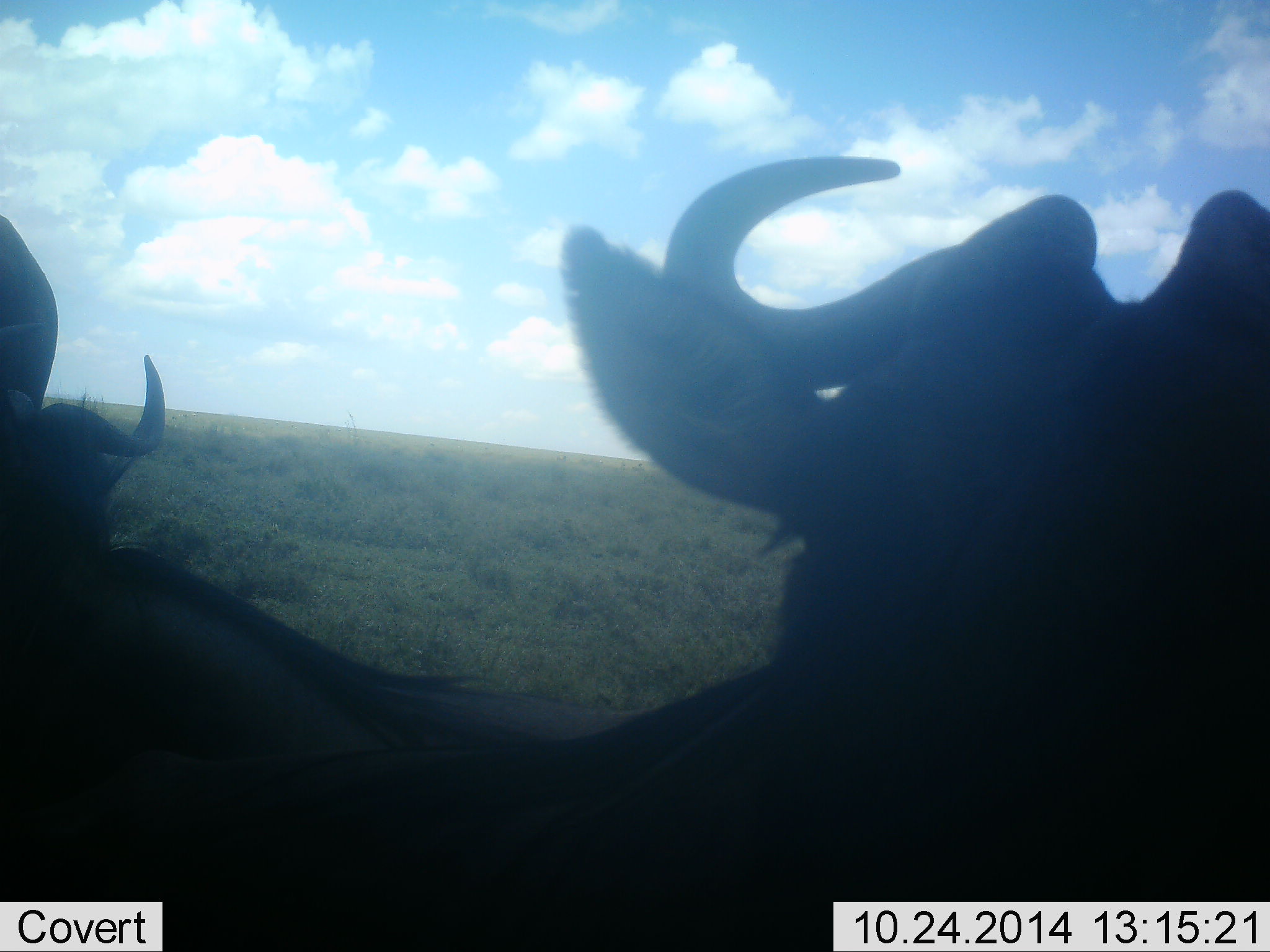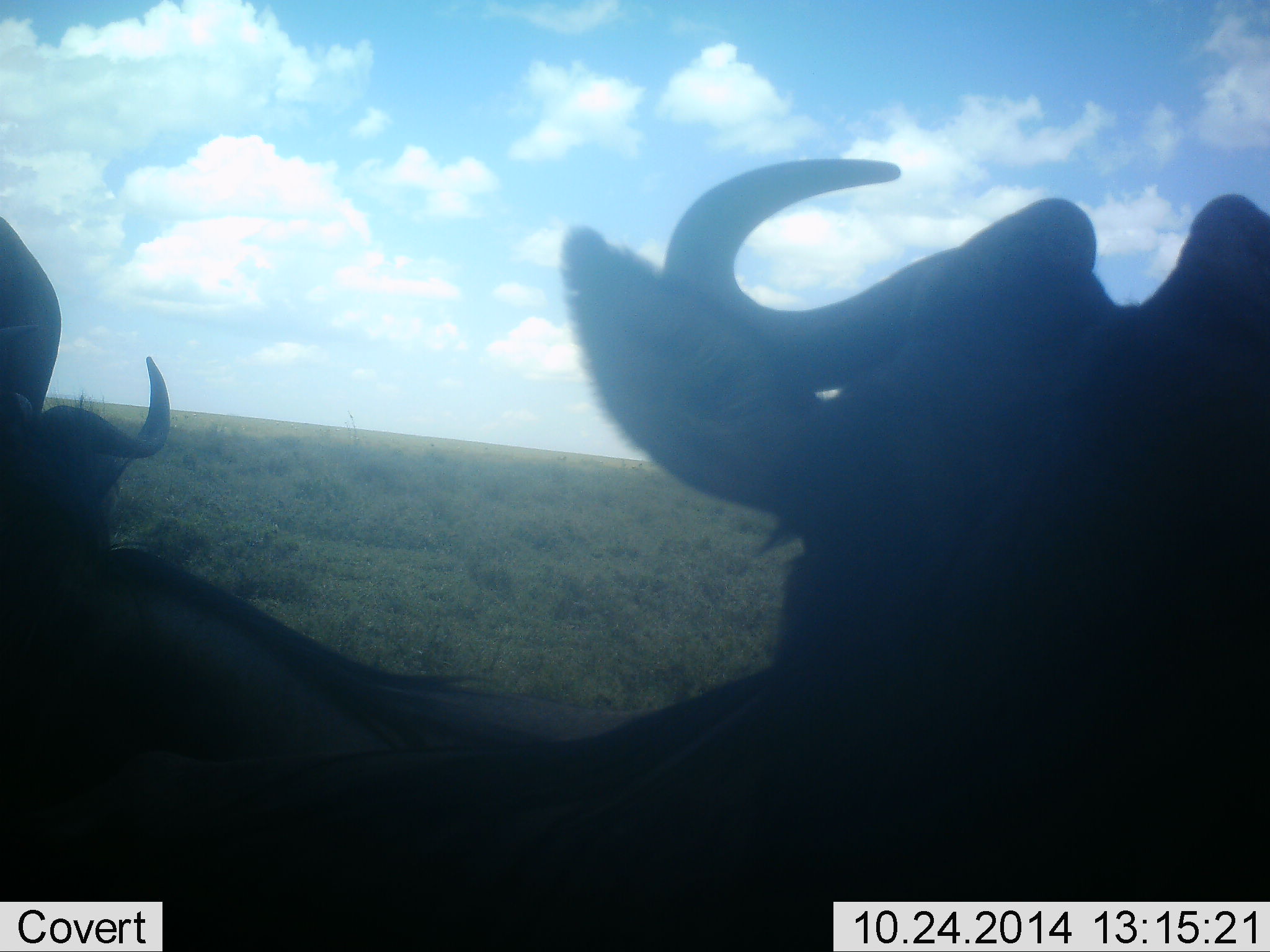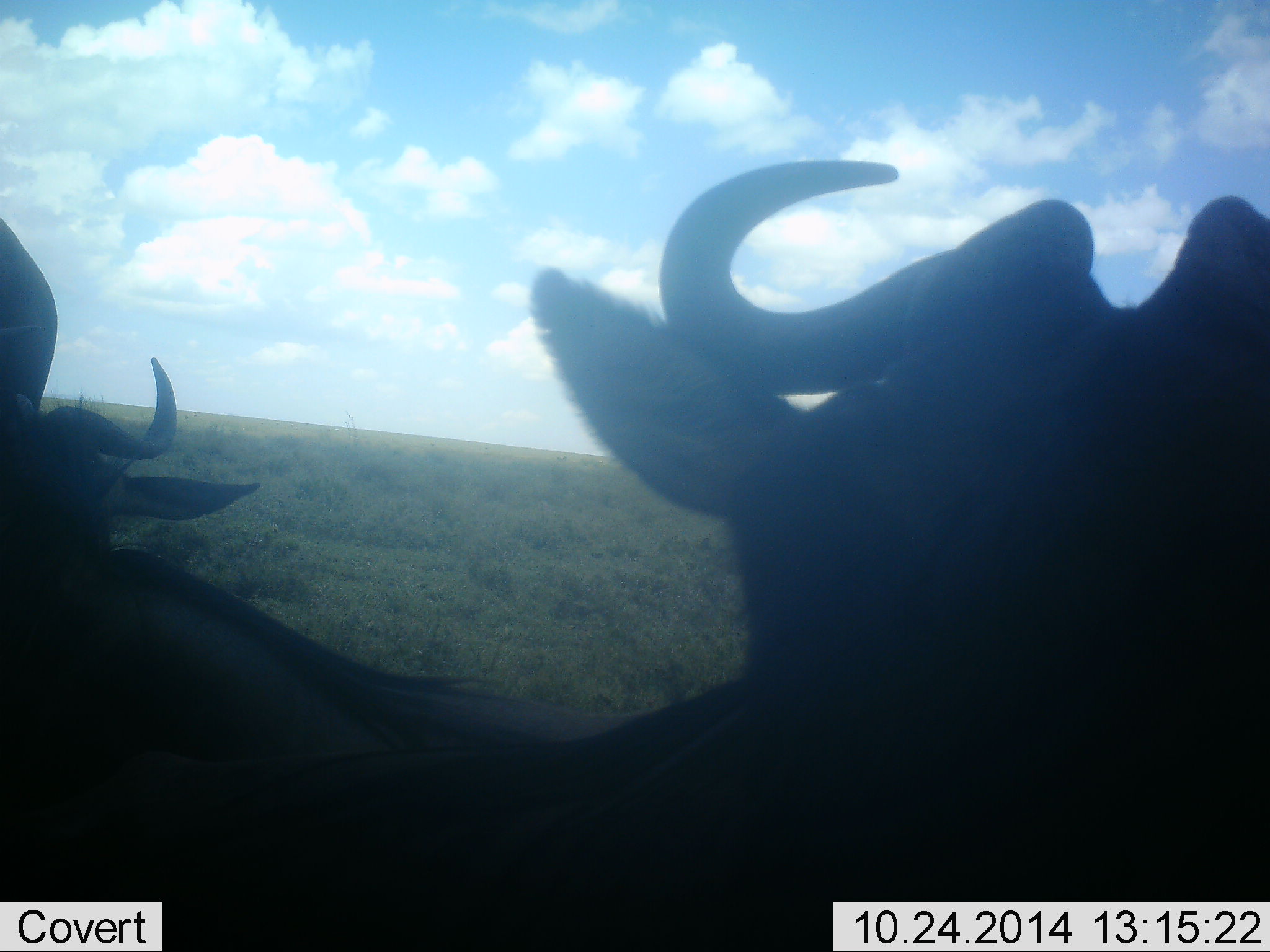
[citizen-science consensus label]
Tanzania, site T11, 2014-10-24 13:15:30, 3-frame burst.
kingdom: Animalia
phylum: Chordata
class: Mammalia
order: Artiodactyla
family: Bovidae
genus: Connochaetes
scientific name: Connochaetes taurinus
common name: blue wildebeest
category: wildebeest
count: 2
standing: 60%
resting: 40%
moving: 0%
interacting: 10%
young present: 0%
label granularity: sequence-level